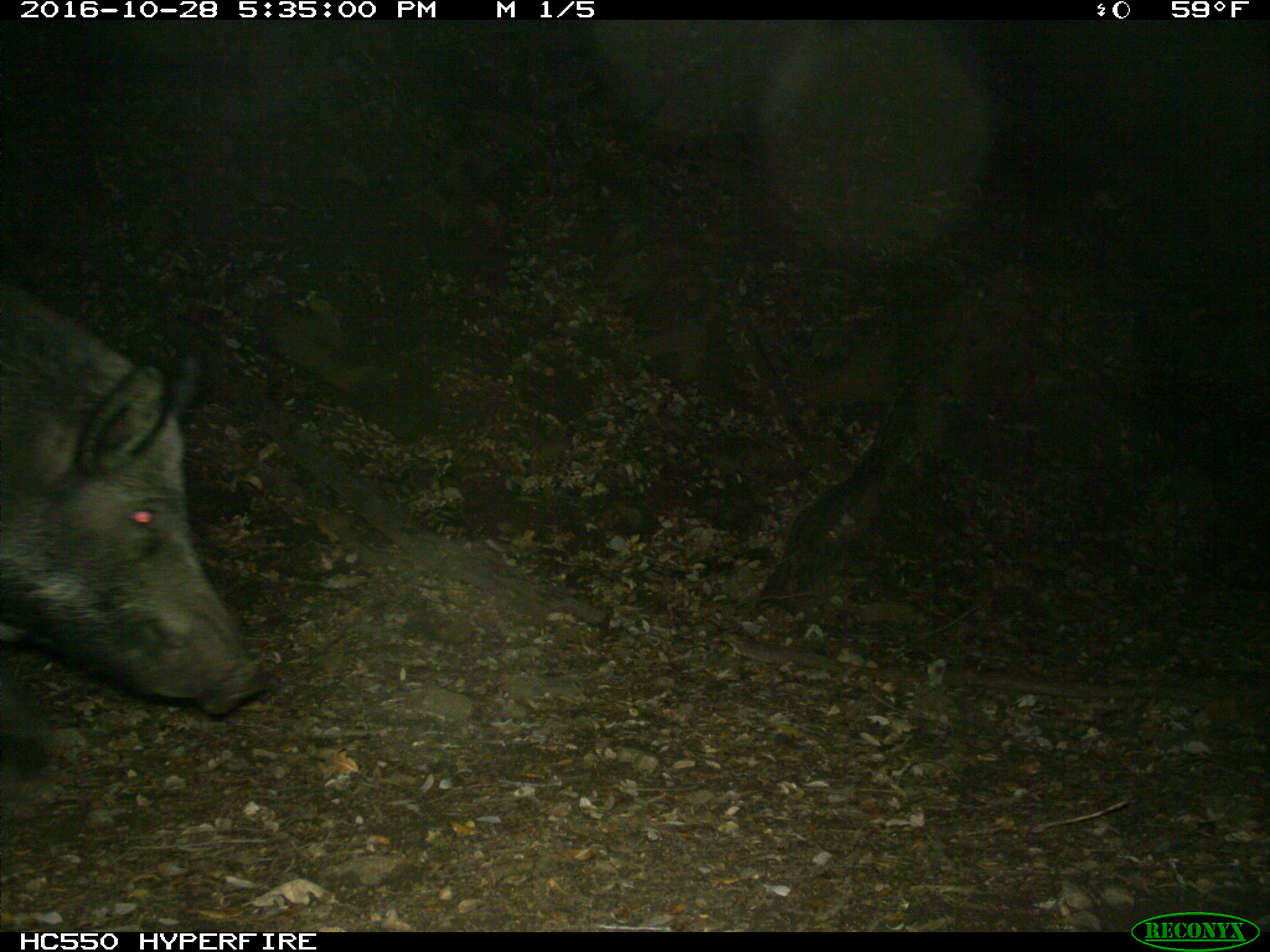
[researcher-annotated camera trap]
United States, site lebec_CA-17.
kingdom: Animalia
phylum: Chordata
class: Mammalia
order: Artiodactyla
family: Suidae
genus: Sus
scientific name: Sus scrofa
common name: wild boar